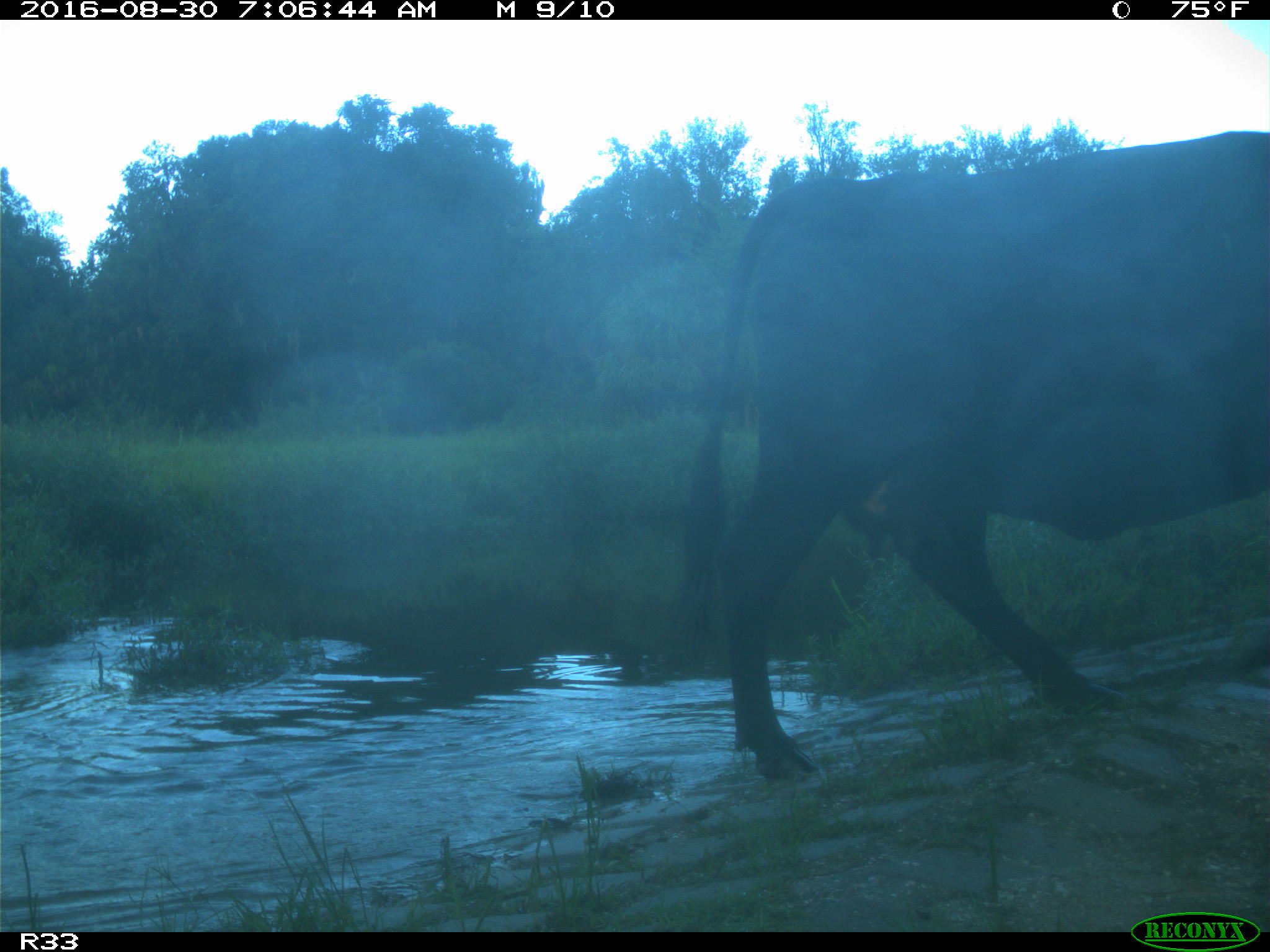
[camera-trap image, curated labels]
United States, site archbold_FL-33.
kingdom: Animalia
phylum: Chordata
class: Mammalia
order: Artiodactyla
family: Bovidae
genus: Bos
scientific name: Bos taurus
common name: domestic cow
Bos taurus (domestic cow).